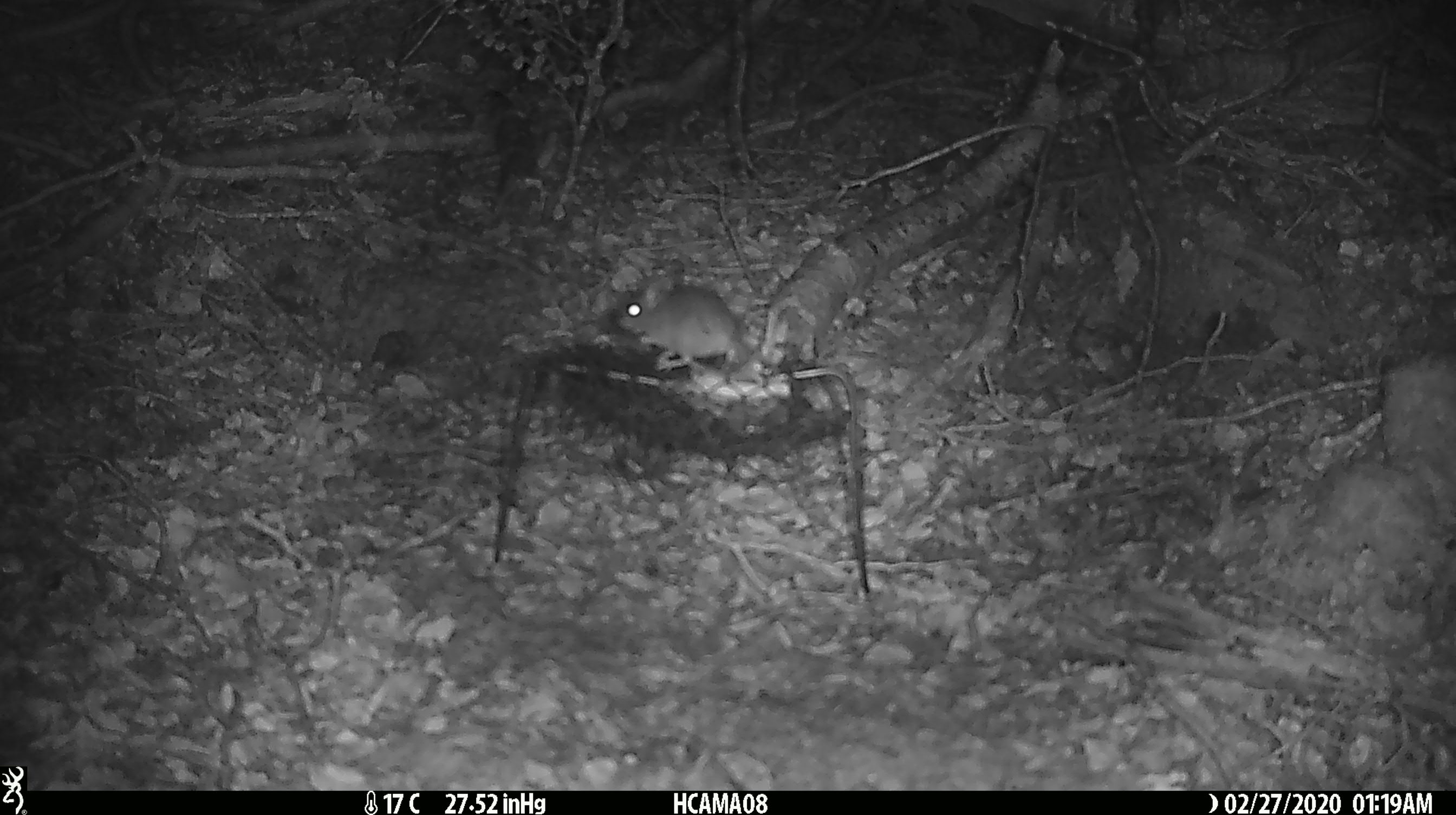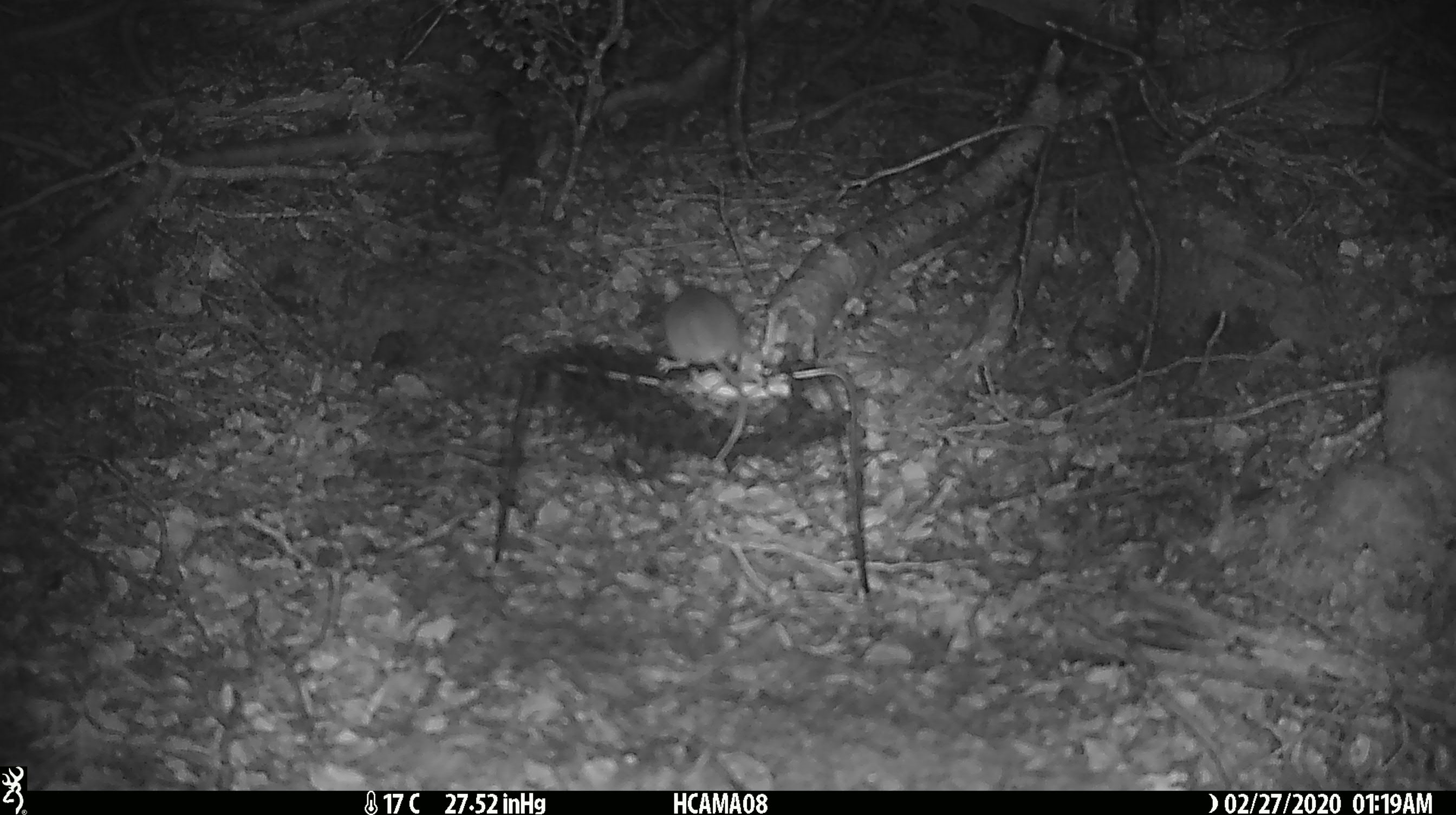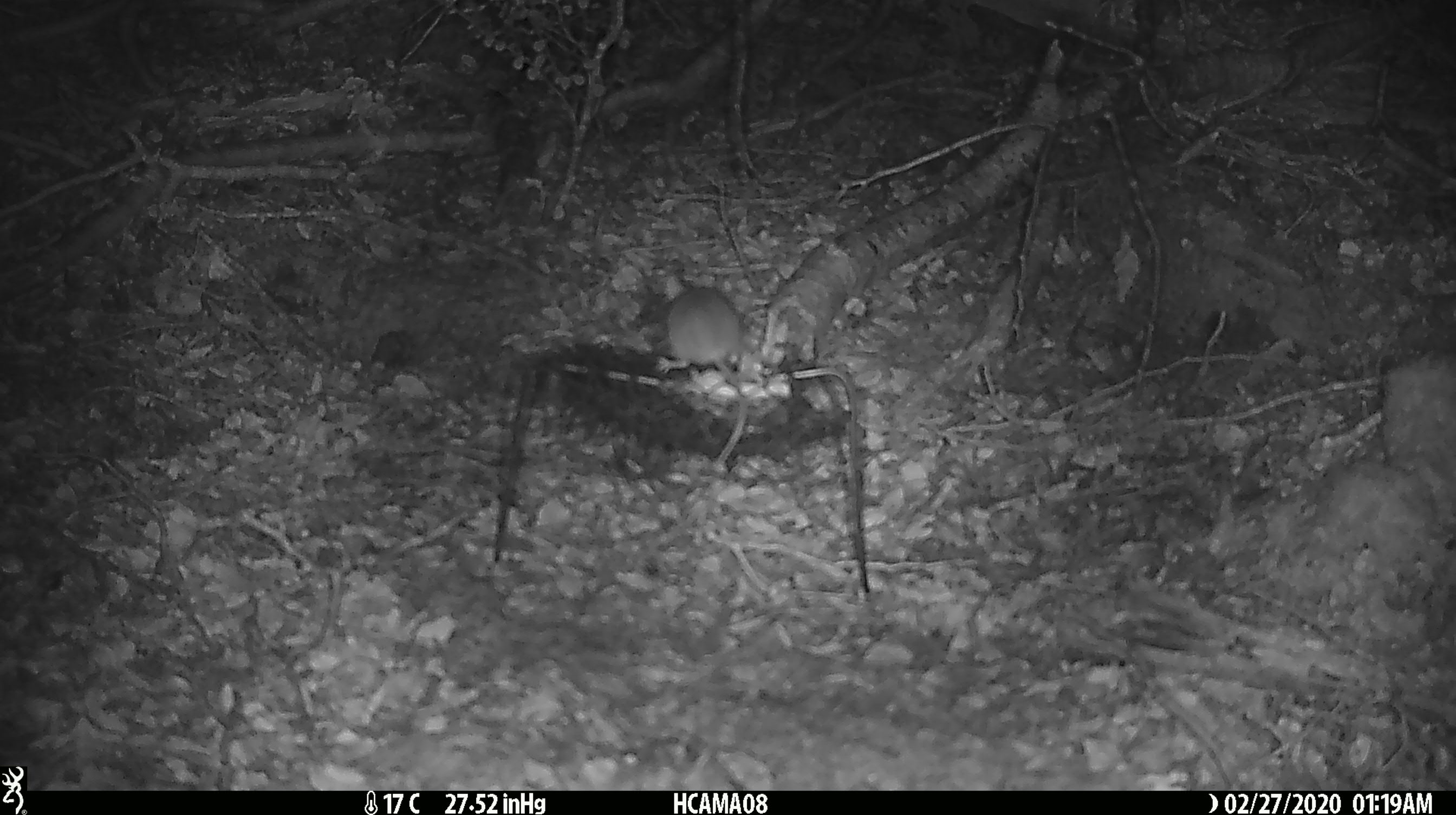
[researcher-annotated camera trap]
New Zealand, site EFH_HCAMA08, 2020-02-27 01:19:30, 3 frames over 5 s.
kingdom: Animalia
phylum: Chordata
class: Mammalia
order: Rodentia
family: Muridae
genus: Mus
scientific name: Mus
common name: mouse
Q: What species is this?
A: Mouse (Mus).